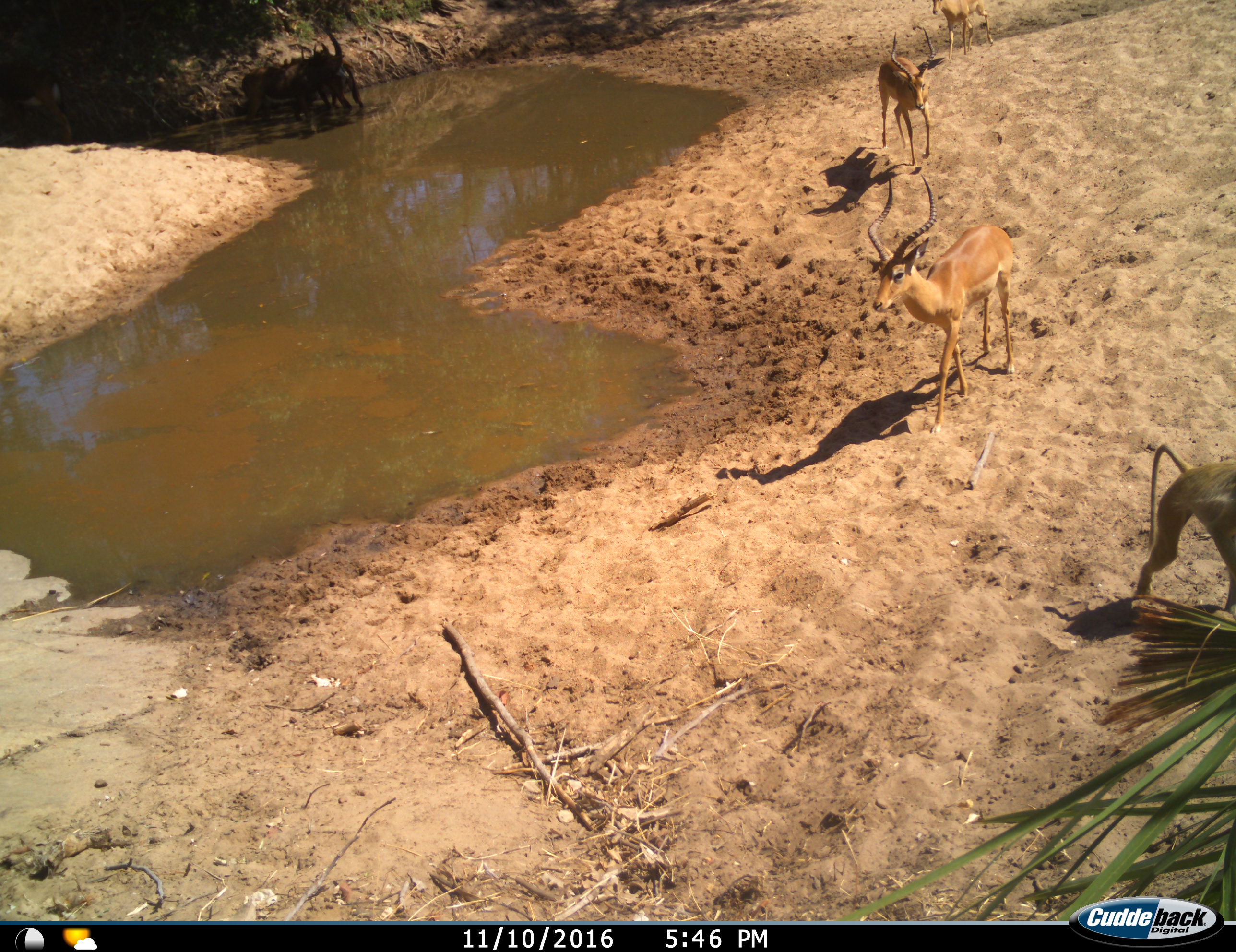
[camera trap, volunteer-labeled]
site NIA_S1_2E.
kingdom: Animalia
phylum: Chordata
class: Mammalia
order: Primates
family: Cercopithecidae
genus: Papio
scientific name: Papio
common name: baboon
Baboon (Papio), count 1. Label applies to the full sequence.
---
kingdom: Animalia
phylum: Chordata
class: Mammalia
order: Artiodactyla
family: Bovidae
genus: Aepyceros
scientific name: Aepyceros melampus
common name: impala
Impala (Aepyceros melampus), count 3. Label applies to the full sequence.